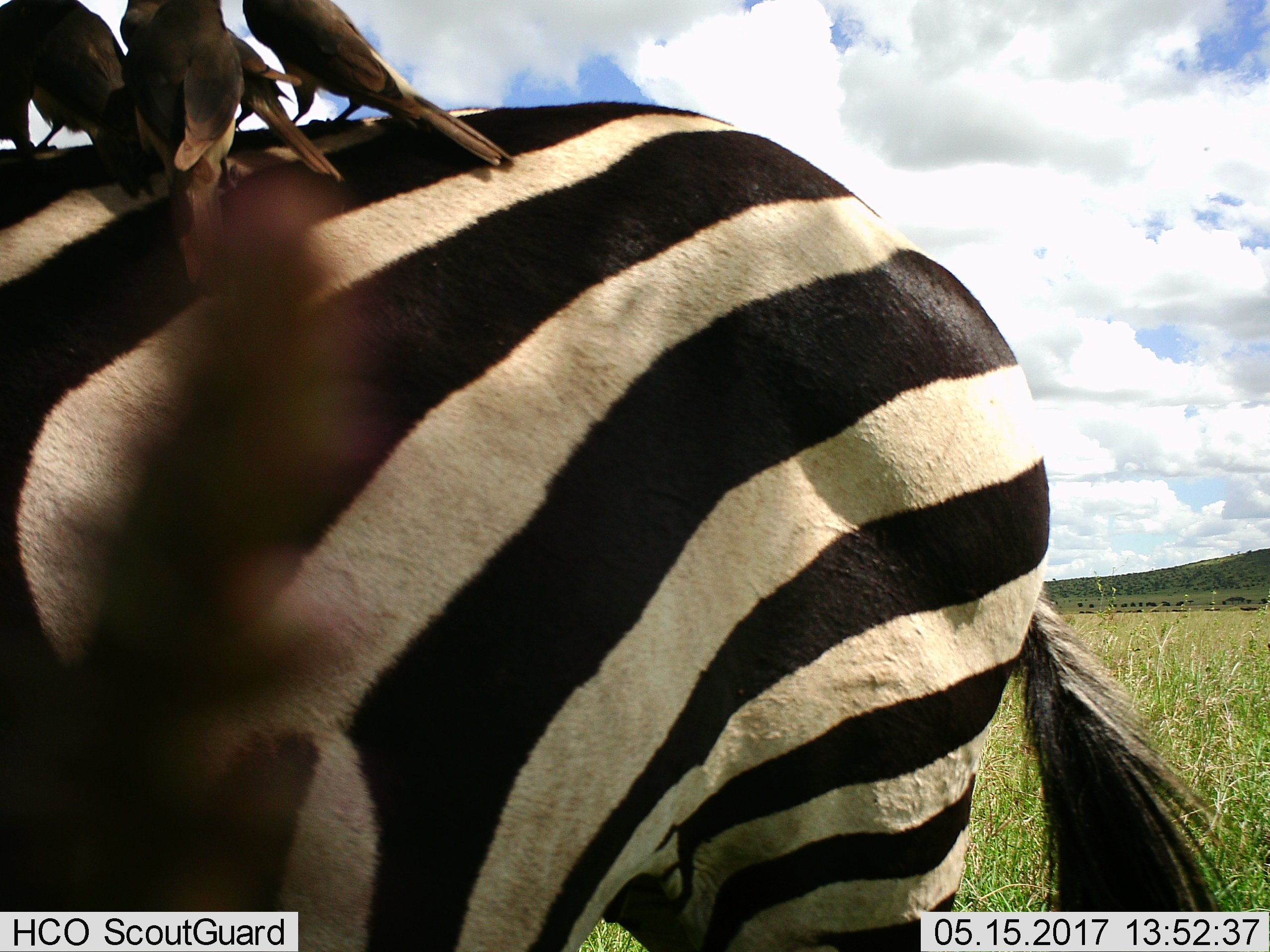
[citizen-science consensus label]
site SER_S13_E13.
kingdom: Animalia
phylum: Chordata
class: Aves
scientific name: Aves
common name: bird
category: birdother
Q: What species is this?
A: Birdother (bird) (Aves).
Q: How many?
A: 5.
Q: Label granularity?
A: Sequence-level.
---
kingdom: Animalia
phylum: Chordata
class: Mammalia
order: Perissodactyla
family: Equidae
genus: Equus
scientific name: Equus quagga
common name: plains zebra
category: zebraplains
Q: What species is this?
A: Zebraplains (plains zebra) (Equus quagga).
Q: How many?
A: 1.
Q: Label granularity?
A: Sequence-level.